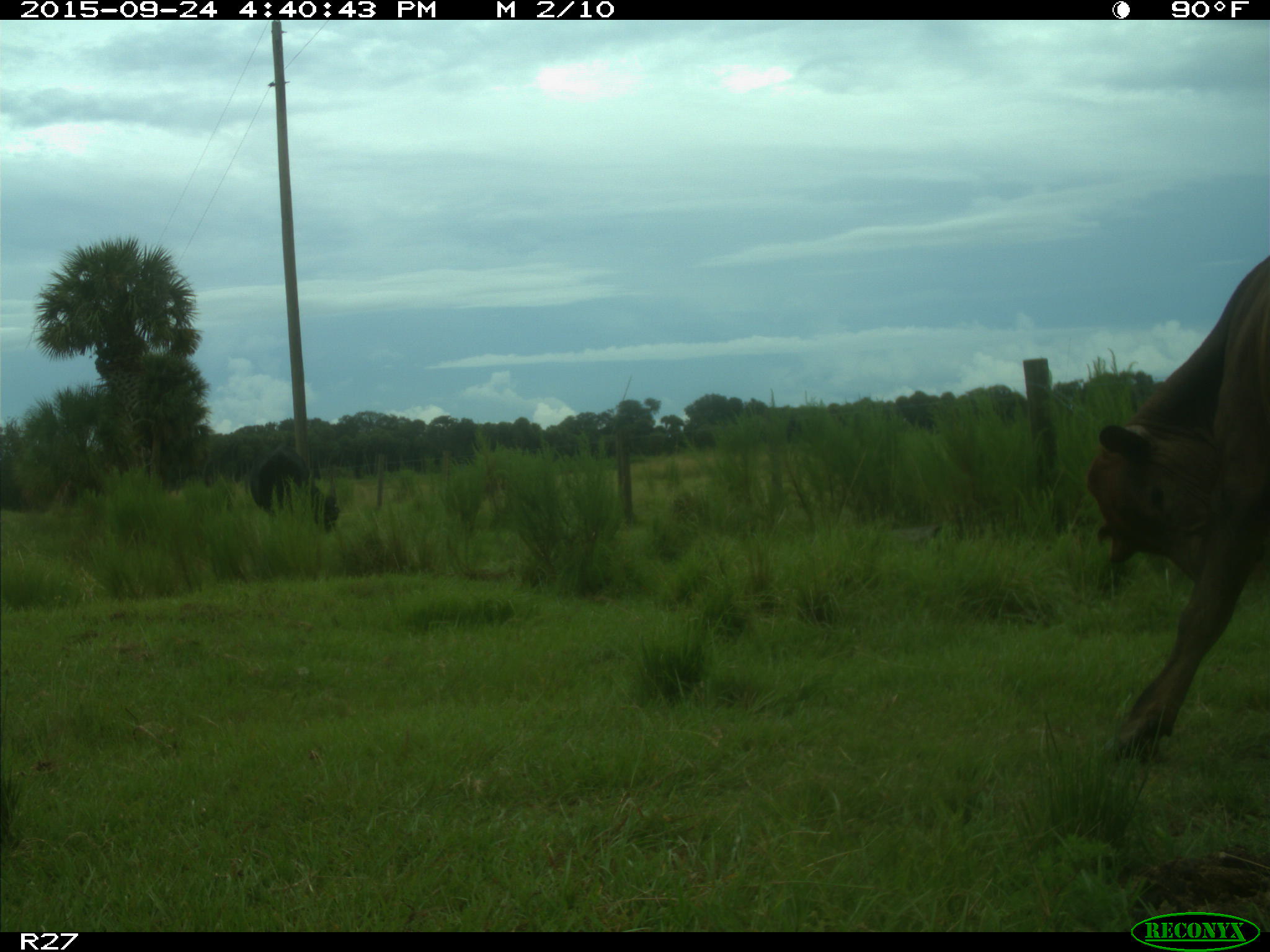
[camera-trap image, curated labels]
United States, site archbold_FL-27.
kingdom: Animalia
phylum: Chordata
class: Mammalia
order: Artiodactyla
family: Bovidae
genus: Bos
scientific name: Bos taurus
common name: domestic cow